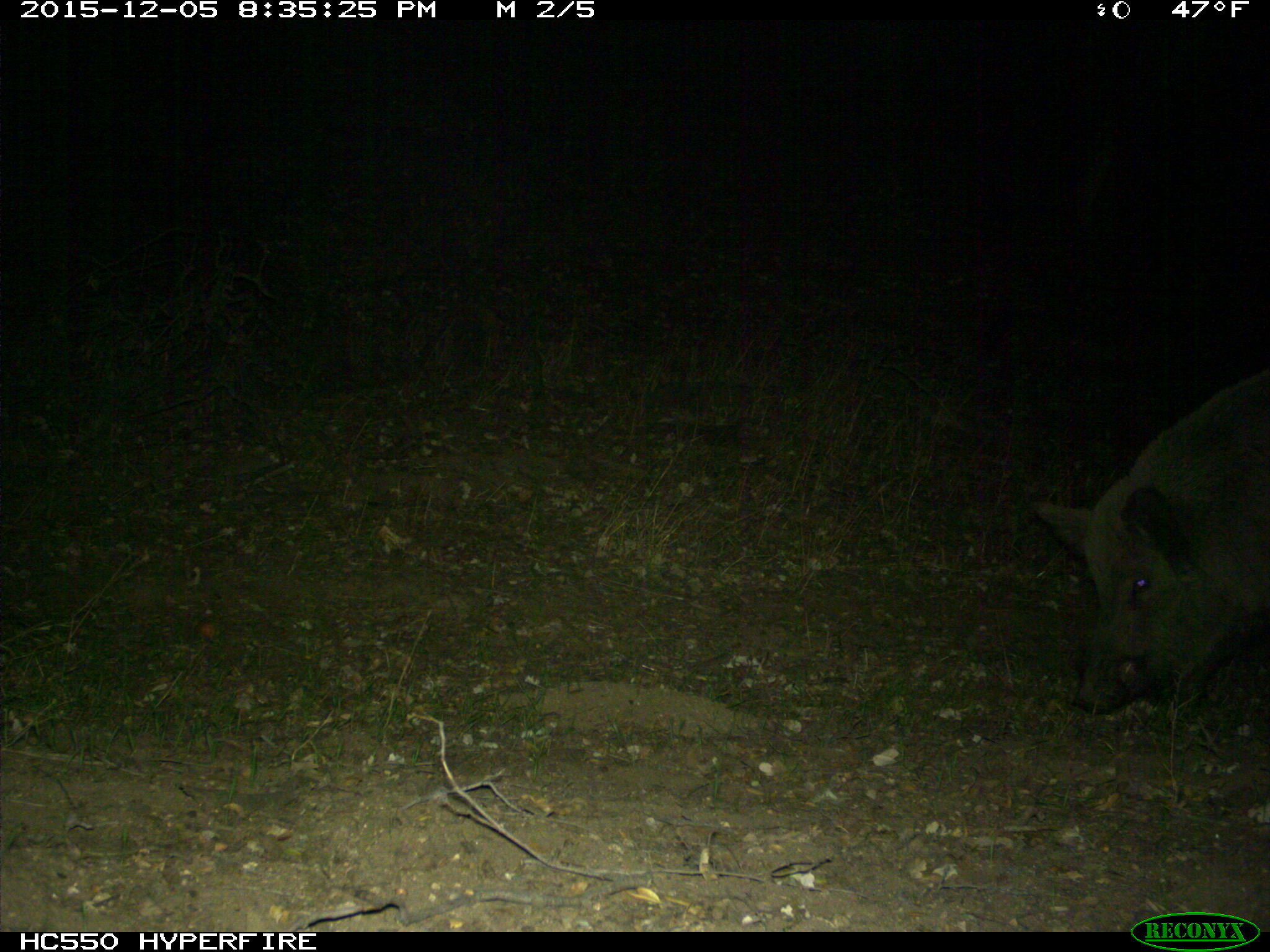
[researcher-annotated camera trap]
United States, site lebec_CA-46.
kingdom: Animalia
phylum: Chordata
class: Mammalia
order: Artiodactyla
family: Suidae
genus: Sus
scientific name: Sus scrofa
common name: wild boar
Sus scrofa (wild boar).